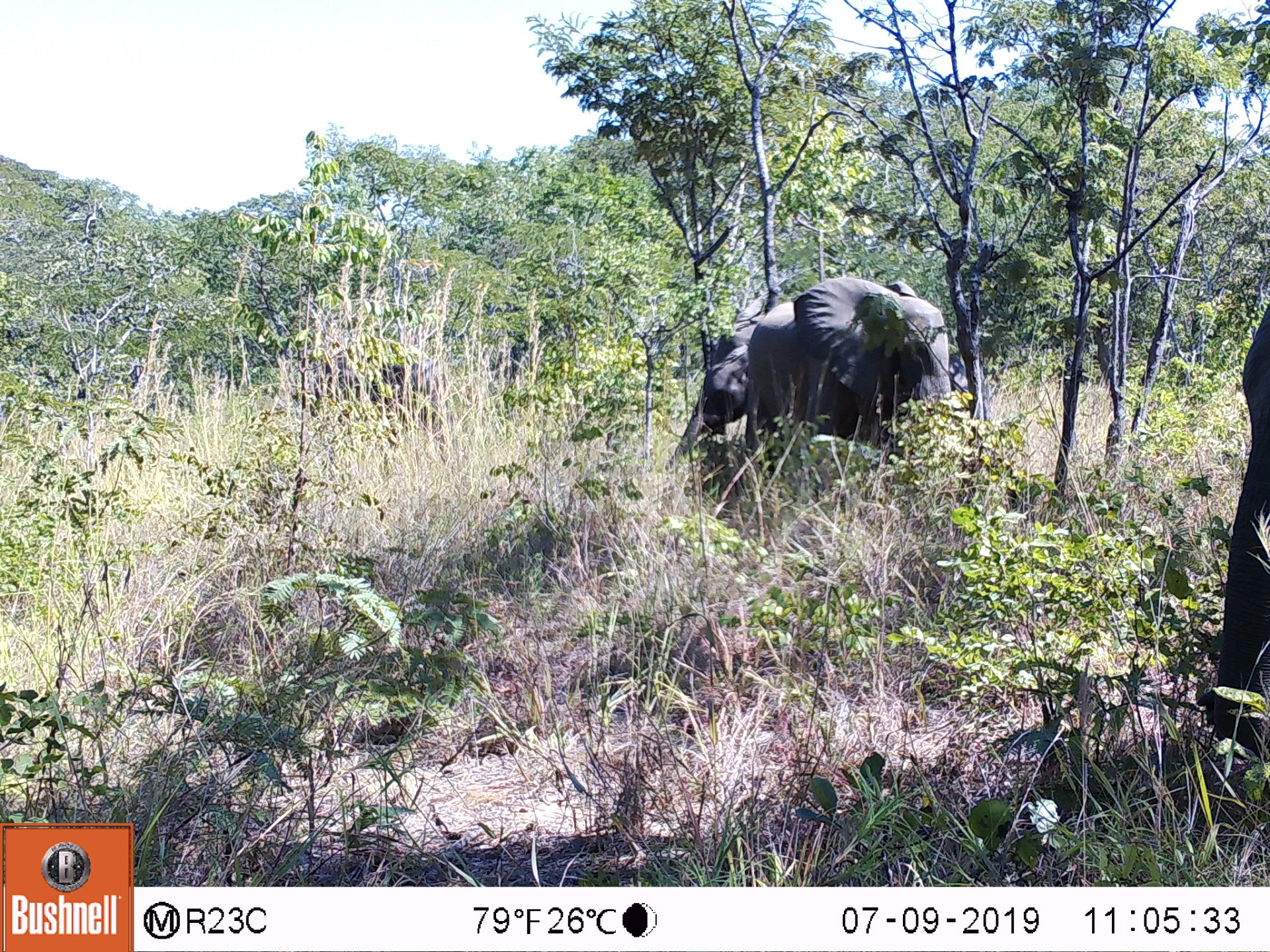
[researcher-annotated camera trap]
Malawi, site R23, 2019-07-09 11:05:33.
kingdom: Animalia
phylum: Chordata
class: Mammalia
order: Proboscidea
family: Elephantidae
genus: Loxodonta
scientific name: Loxodonta africana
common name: african savanna elephant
African savanna elephant (Loxodonta africana), count 2.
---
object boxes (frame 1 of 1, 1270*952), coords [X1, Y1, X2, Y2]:
african savanna elephant: [687, 276, 976, 525]; [1171, 288, 1267, 803]